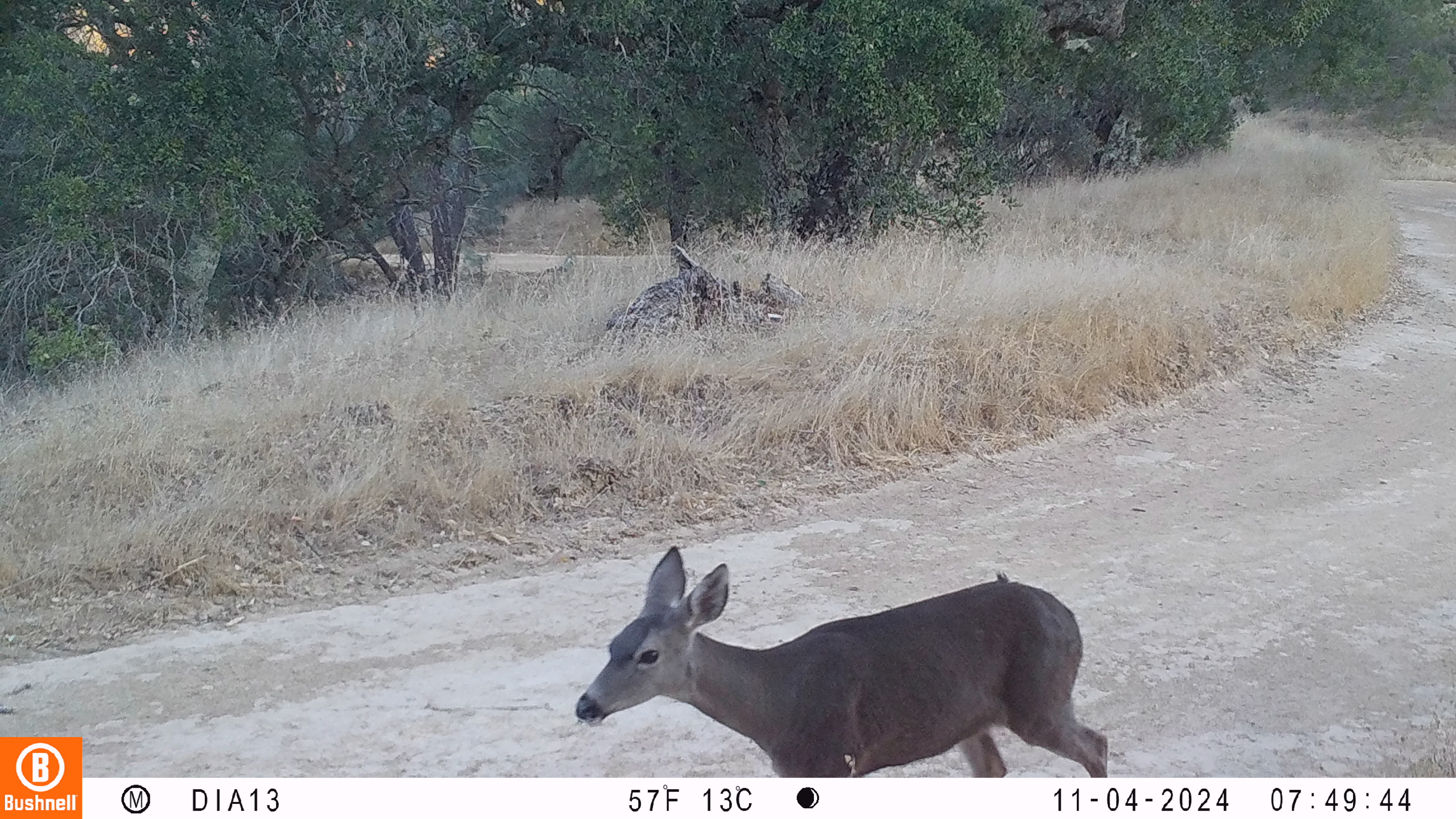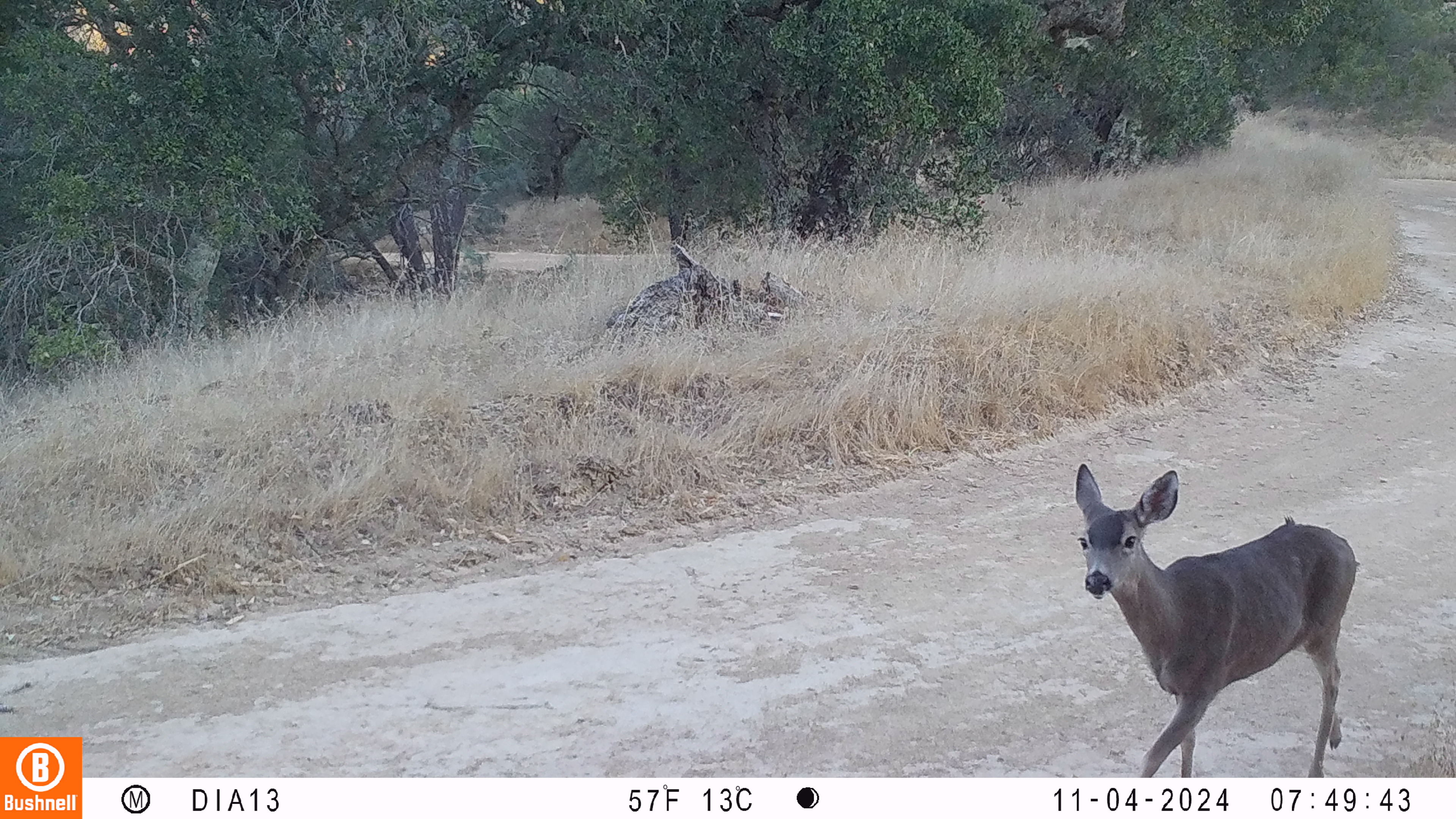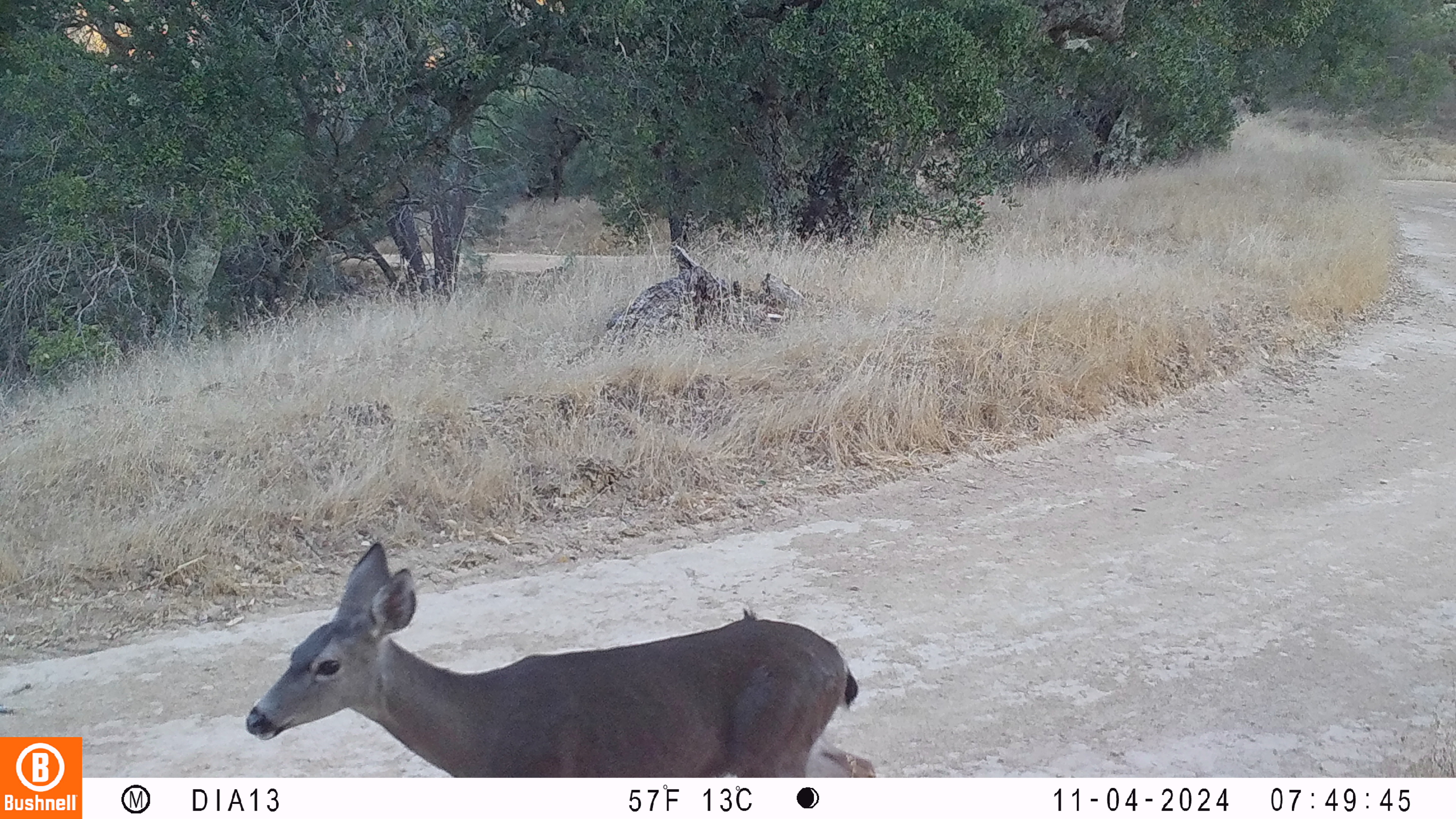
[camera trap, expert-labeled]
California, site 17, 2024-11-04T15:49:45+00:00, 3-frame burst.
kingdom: Animalia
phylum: Chordata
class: Mammalia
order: Artiodactyla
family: Cervidae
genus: Odocoileus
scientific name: Odocoileus hemionus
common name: mule deer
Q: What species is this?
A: Mule deer (Odocoileus hemionus).